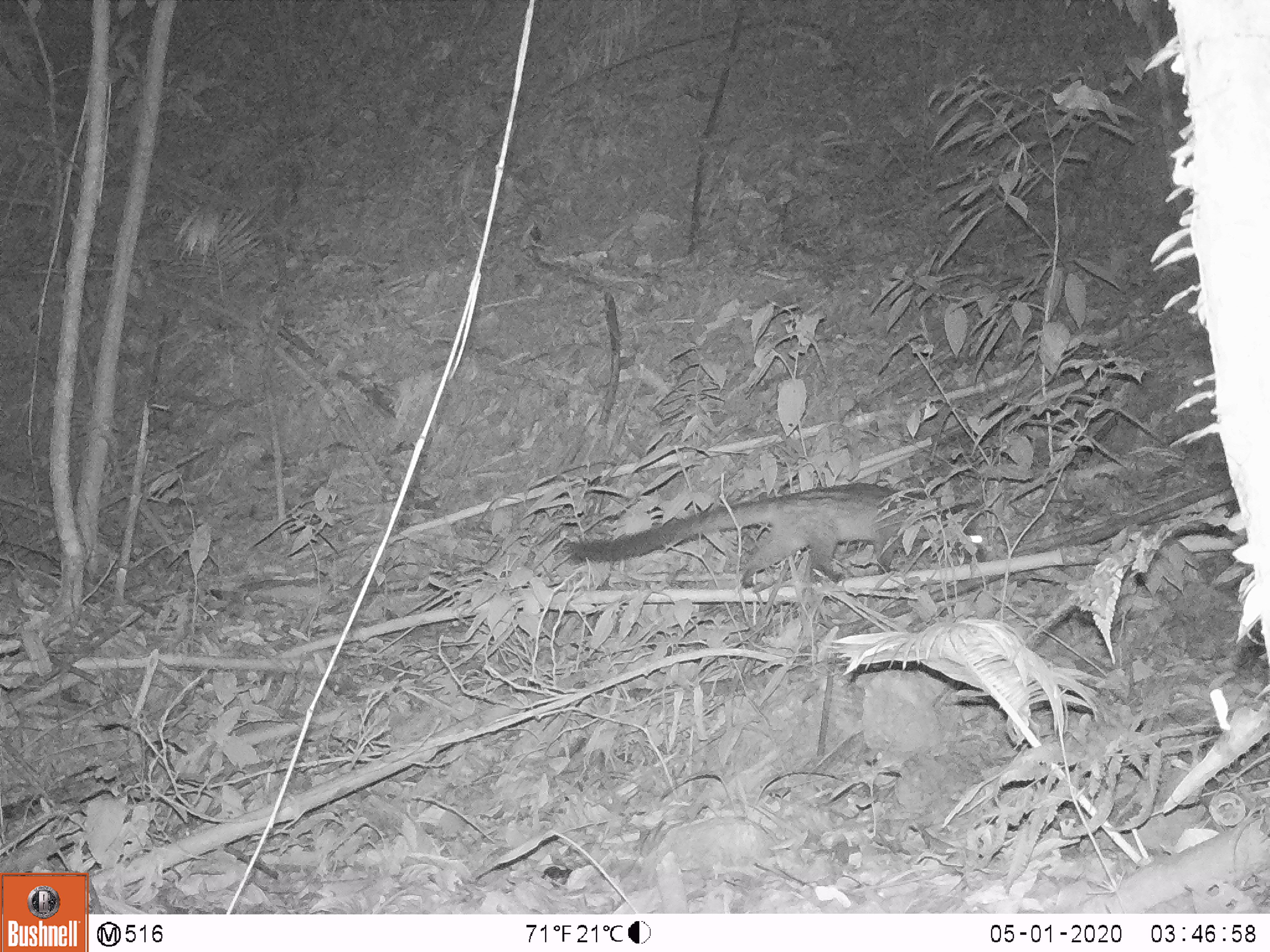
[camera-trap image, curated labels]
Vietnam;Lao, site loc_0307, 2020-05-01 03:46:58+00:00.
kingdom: Animalia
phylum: Chordata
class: Mammalia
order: Carnivora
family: Viverridae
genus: Paradoxurus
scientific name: Paradoxurus hermaphroditus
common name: common palm civet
Common palm civet (Paradoxurus hermaphroditus). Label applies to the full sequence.